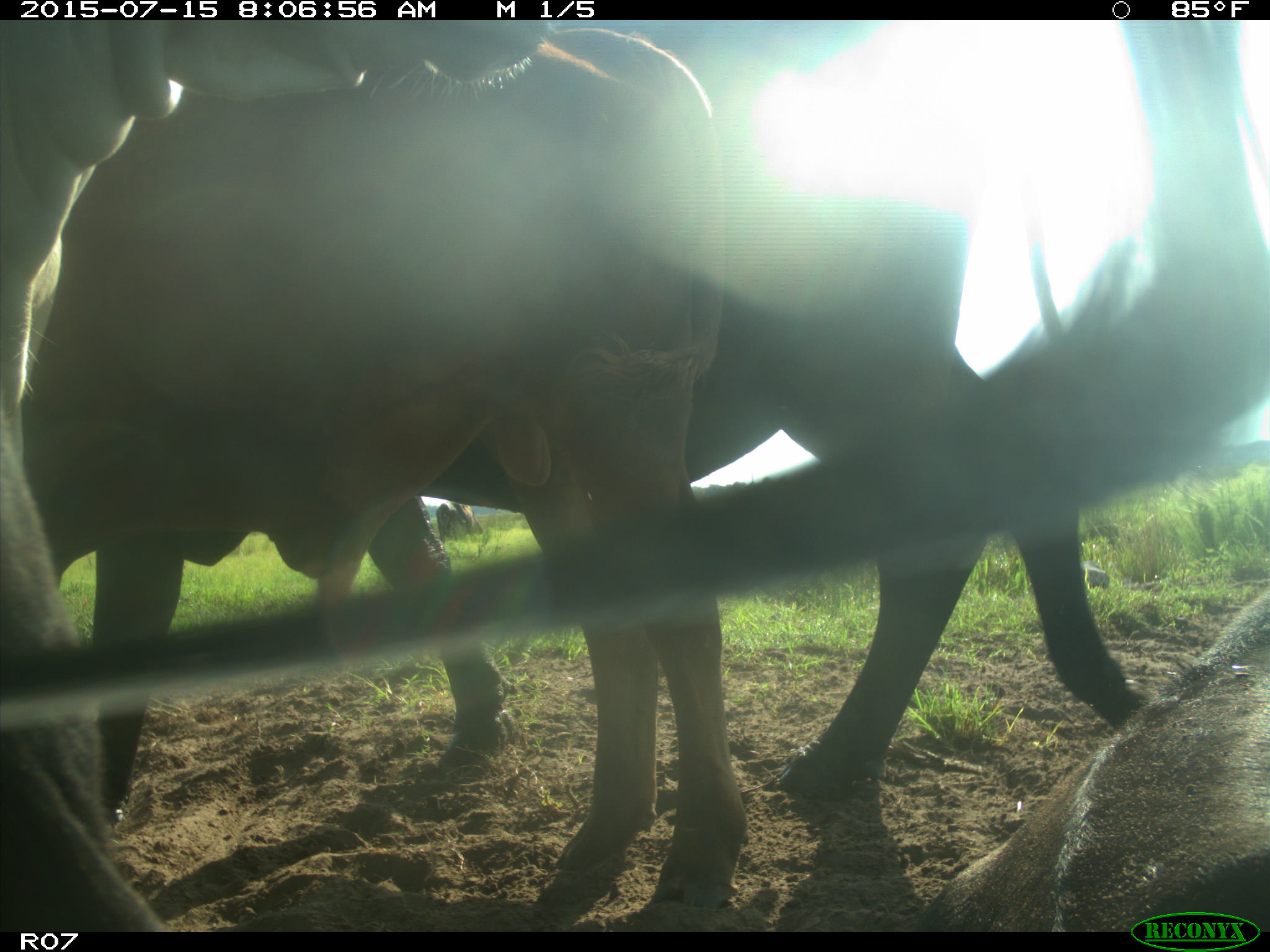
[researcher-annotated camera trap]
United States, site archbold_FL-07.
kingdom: Animalia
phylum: Chordata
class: Mammalia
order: Artiodactyla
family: Bovidae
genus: Bos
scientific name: Bos taurus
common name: domestic cow